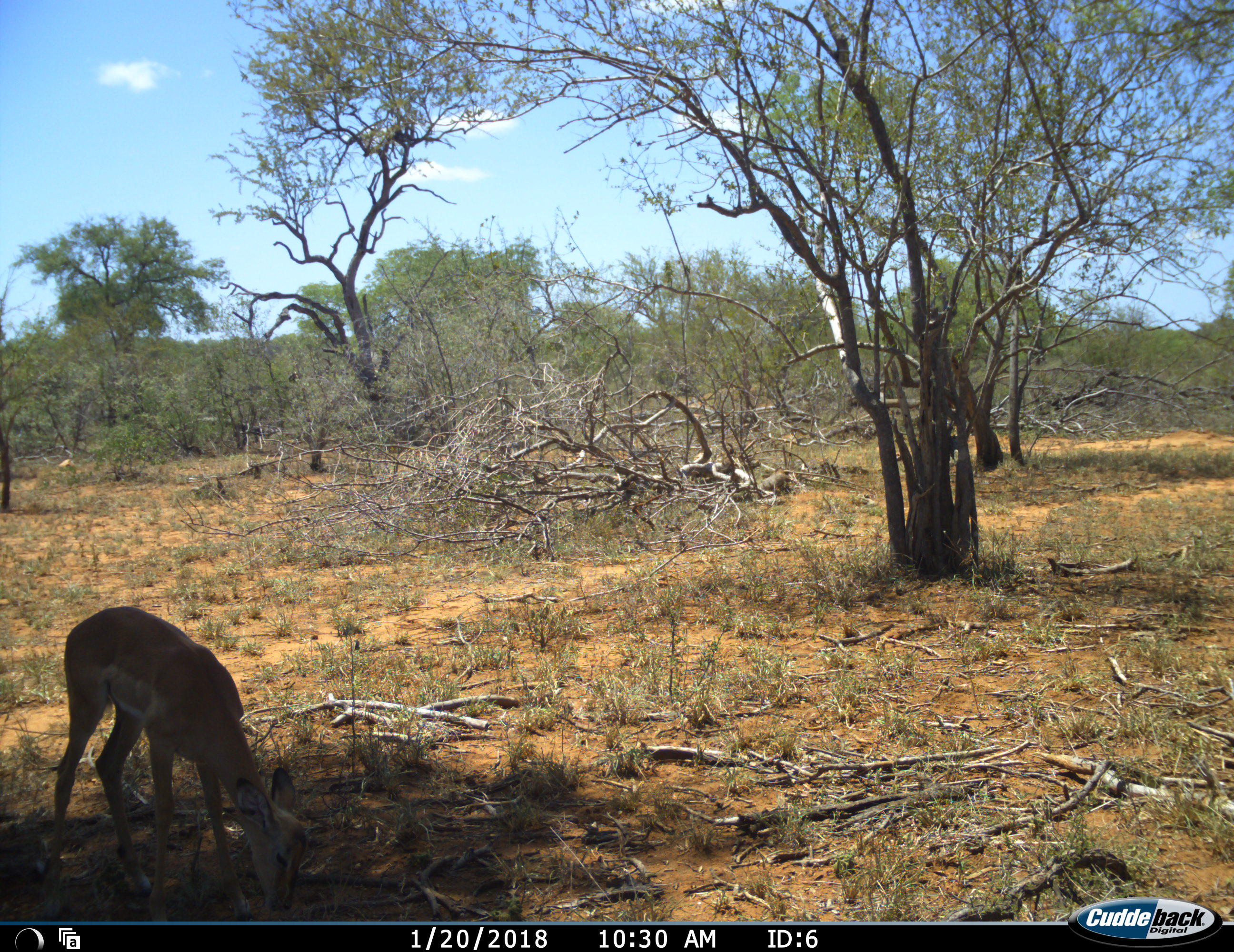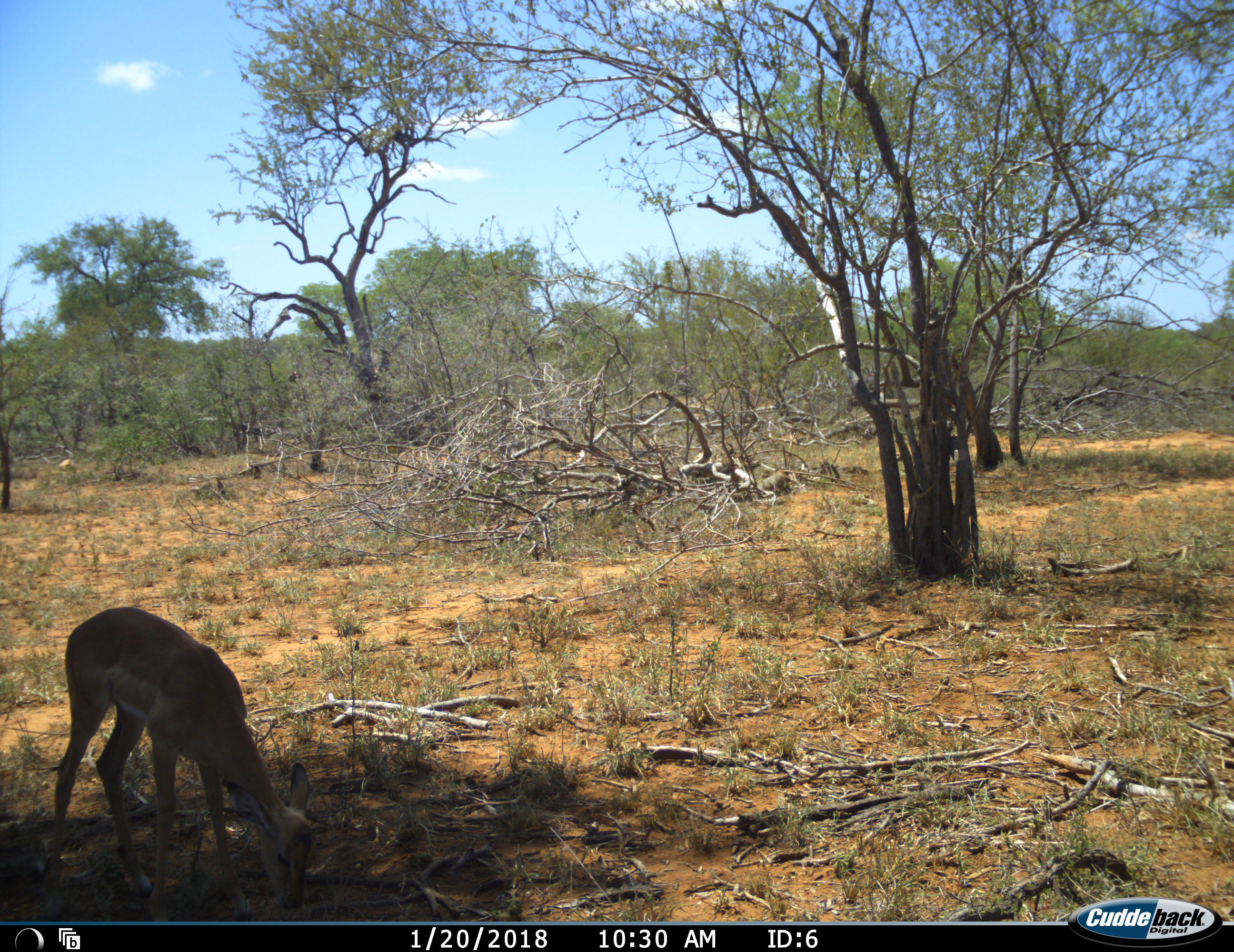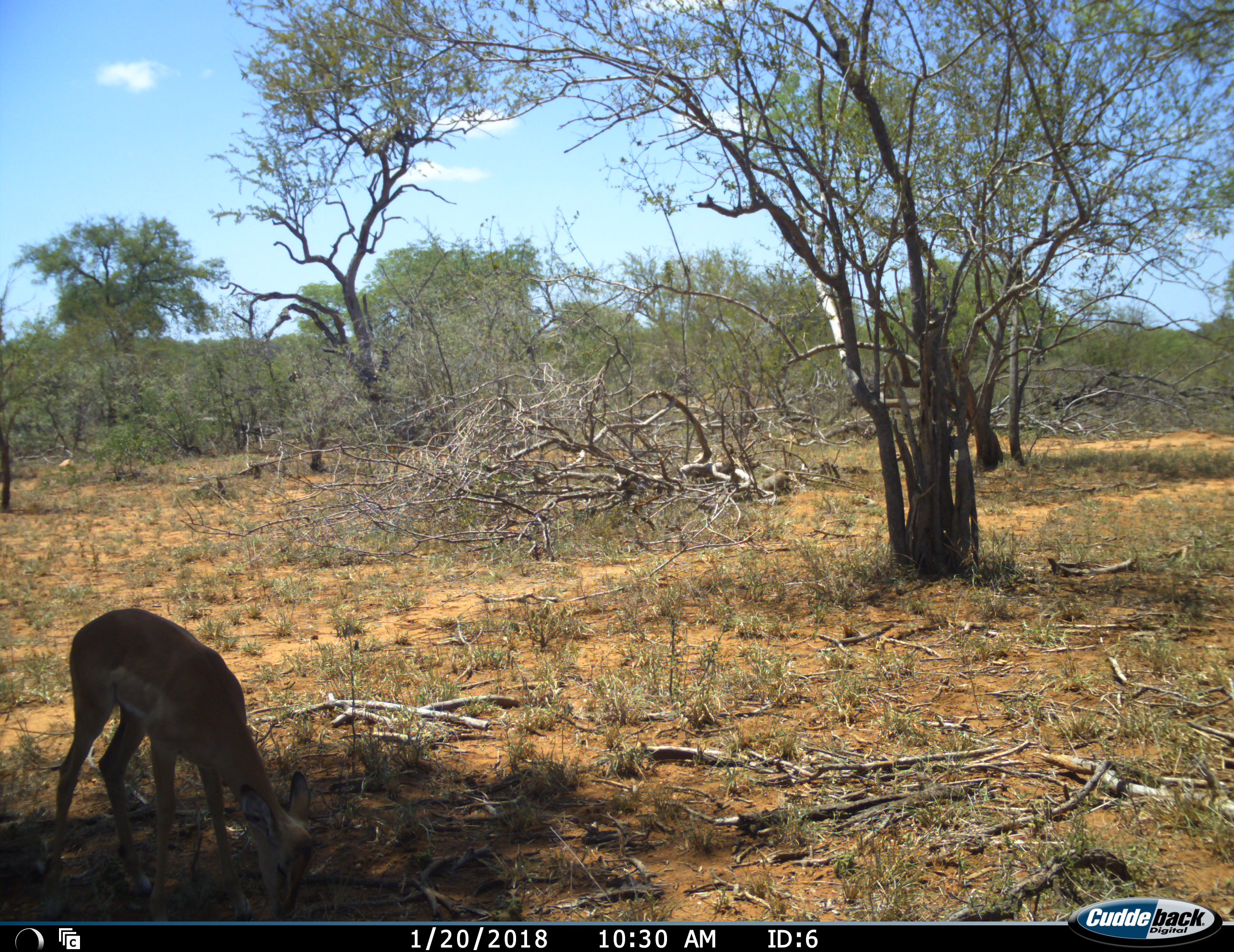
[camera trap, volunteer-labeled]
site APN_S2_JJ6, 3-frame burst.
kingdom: Animalia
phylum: Chordata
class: Mammalia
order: Artiodactyla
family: Bovidae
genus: Aepyceros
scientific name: Aepyceros melampus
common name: impala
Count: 1.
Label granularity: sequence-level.